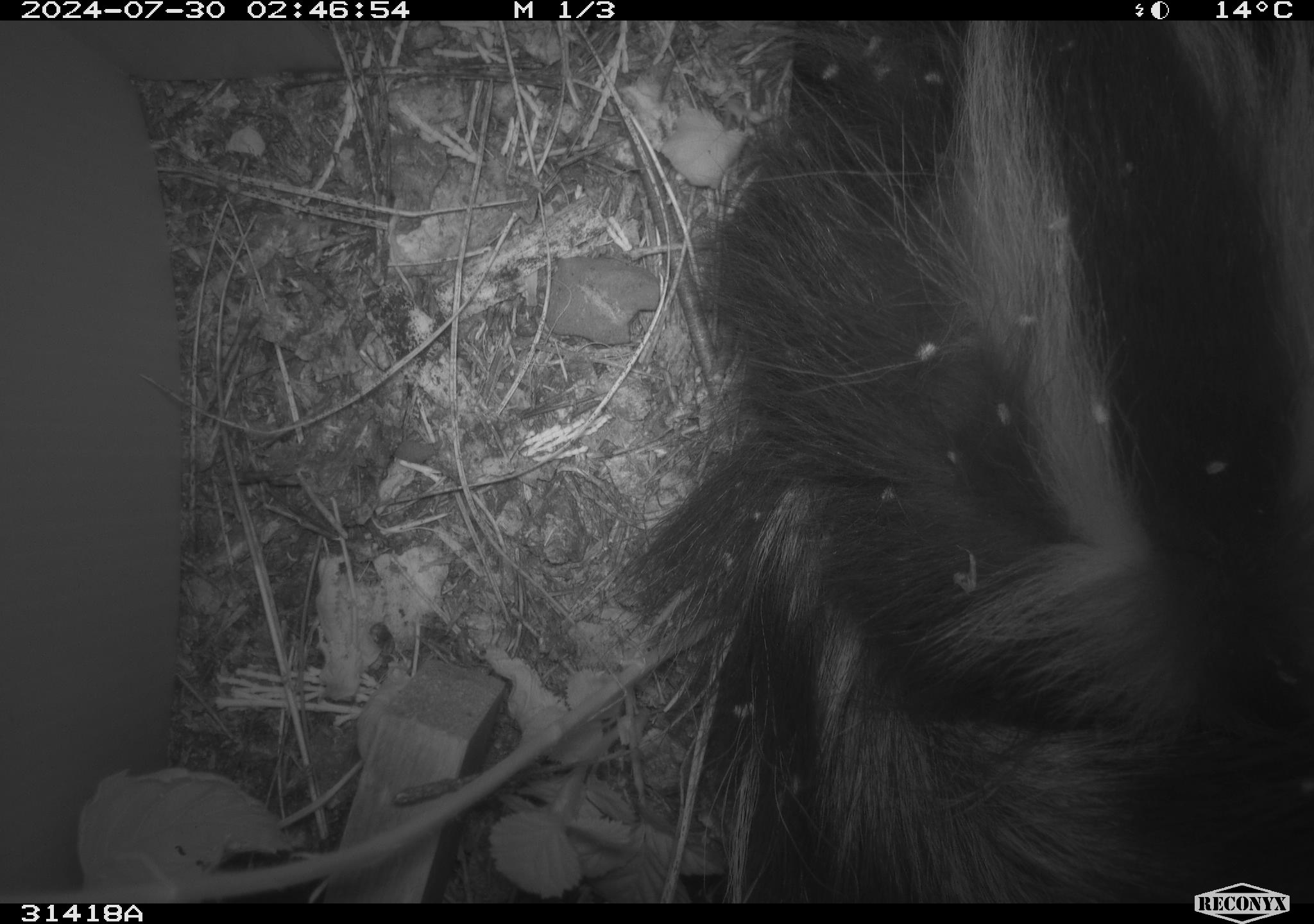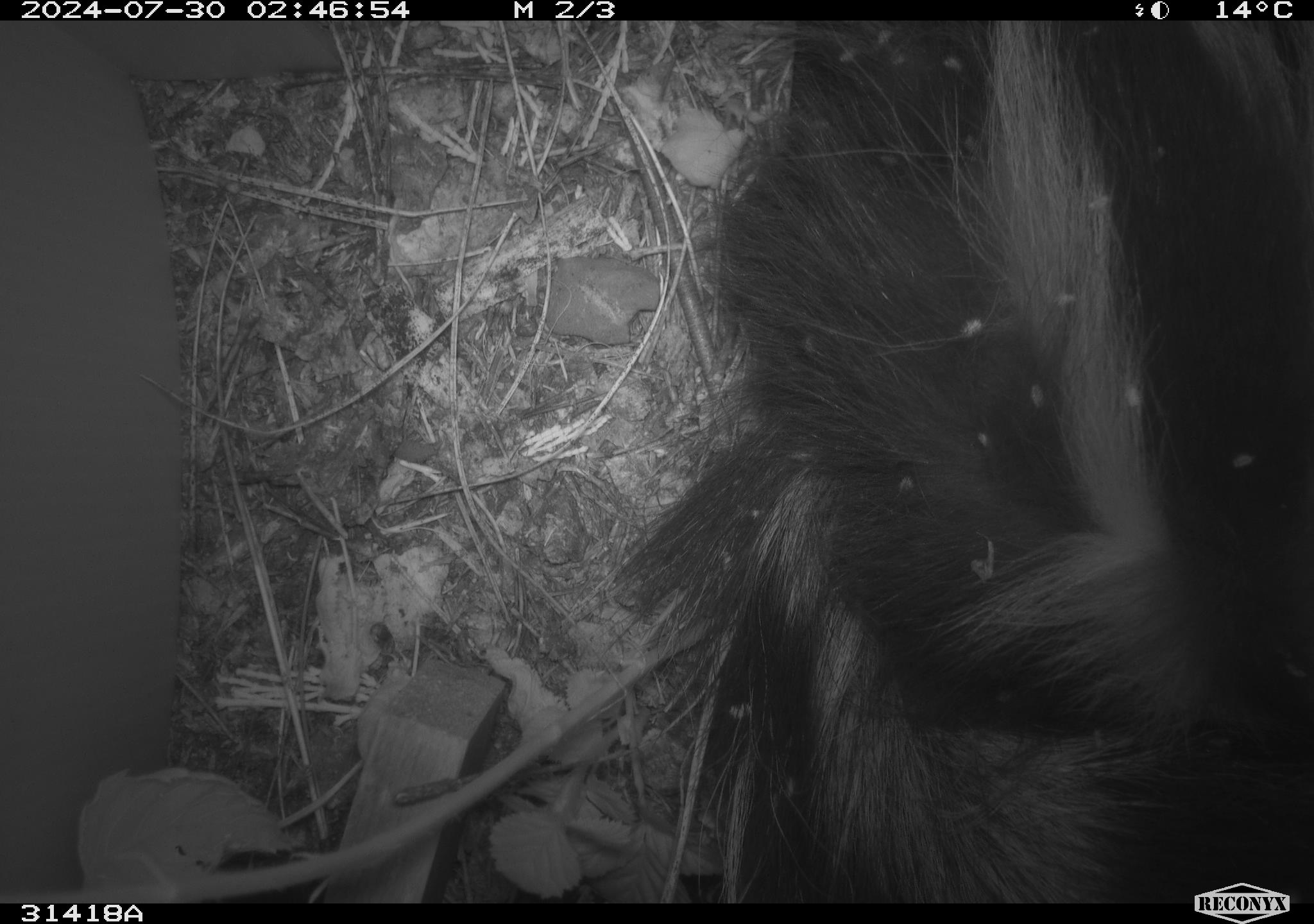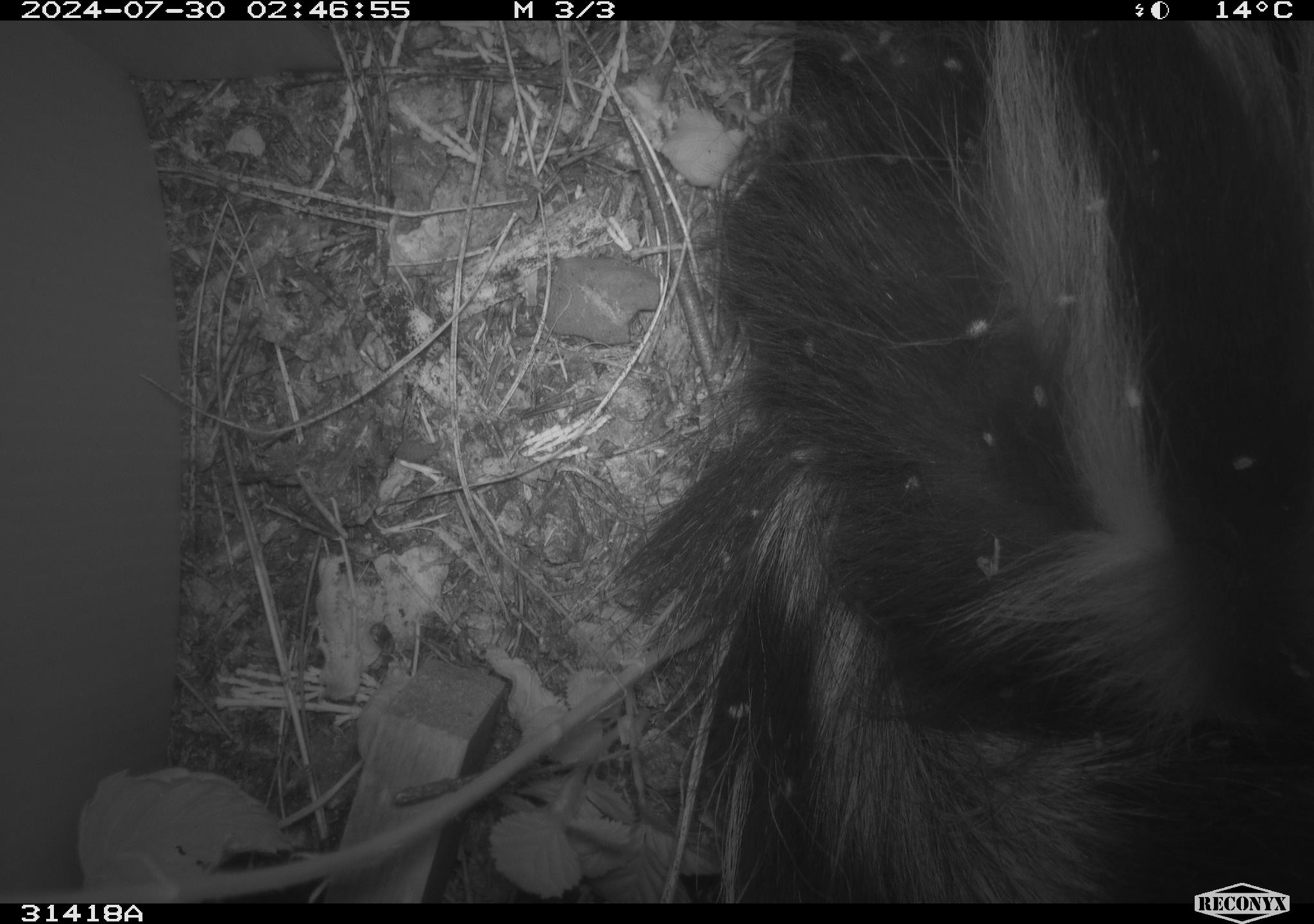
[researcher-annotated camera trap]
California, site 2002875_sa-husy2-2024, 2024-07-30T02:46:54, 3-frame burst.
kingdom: Animalia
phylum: Chordata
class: Mammalia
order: Carnivora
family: Mephitidae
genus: Mephitis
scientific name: Mephitis mephitis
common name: striped skunk